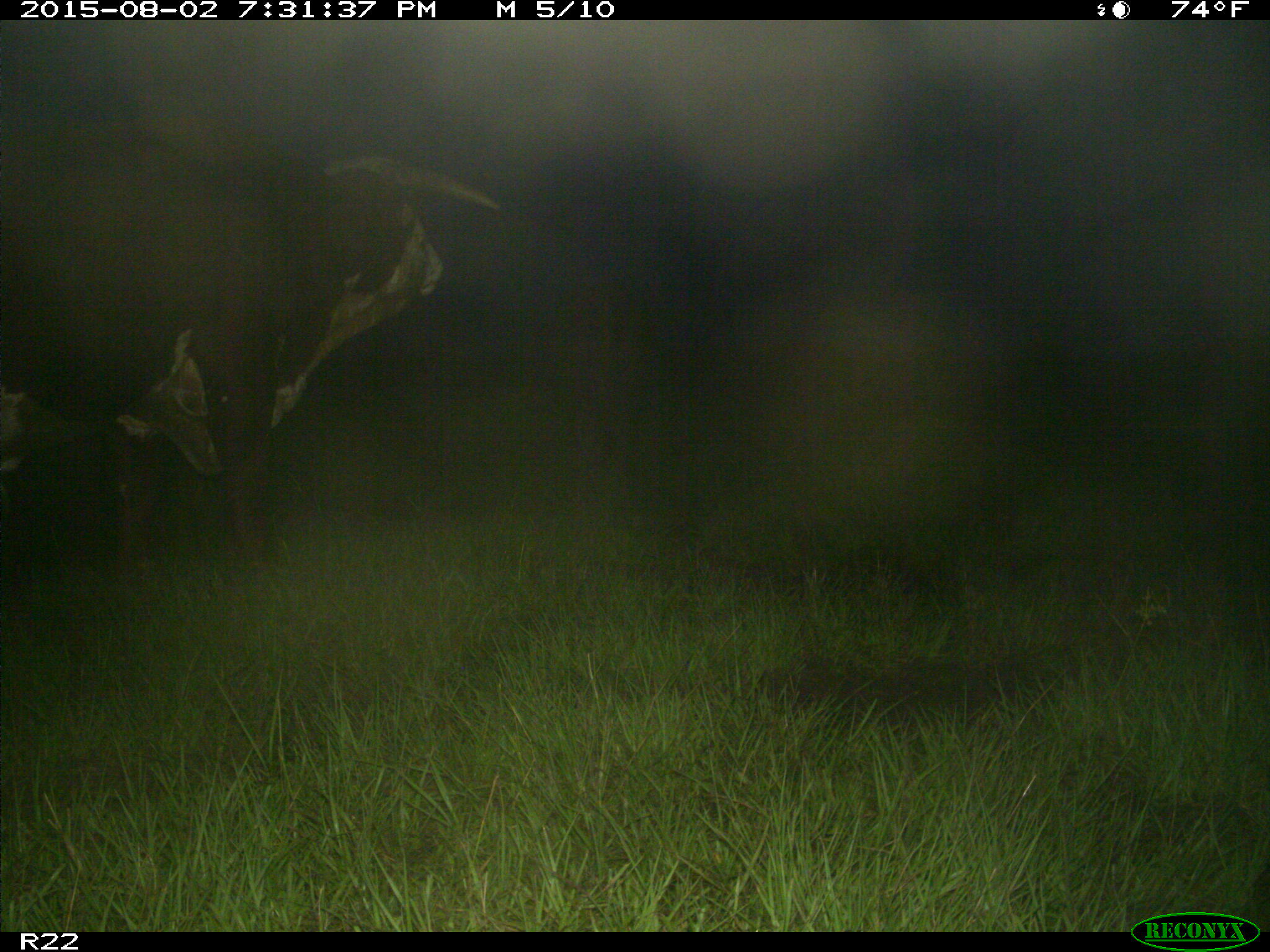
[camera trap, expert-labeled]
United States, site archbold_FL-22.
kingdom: Animalia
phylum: Chordata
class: Mammalia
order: Artiodactyla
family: Bovidae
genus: Bos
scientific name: Bos taurus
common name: domestic cow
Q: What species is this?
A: Bos taurus (domestic cow).